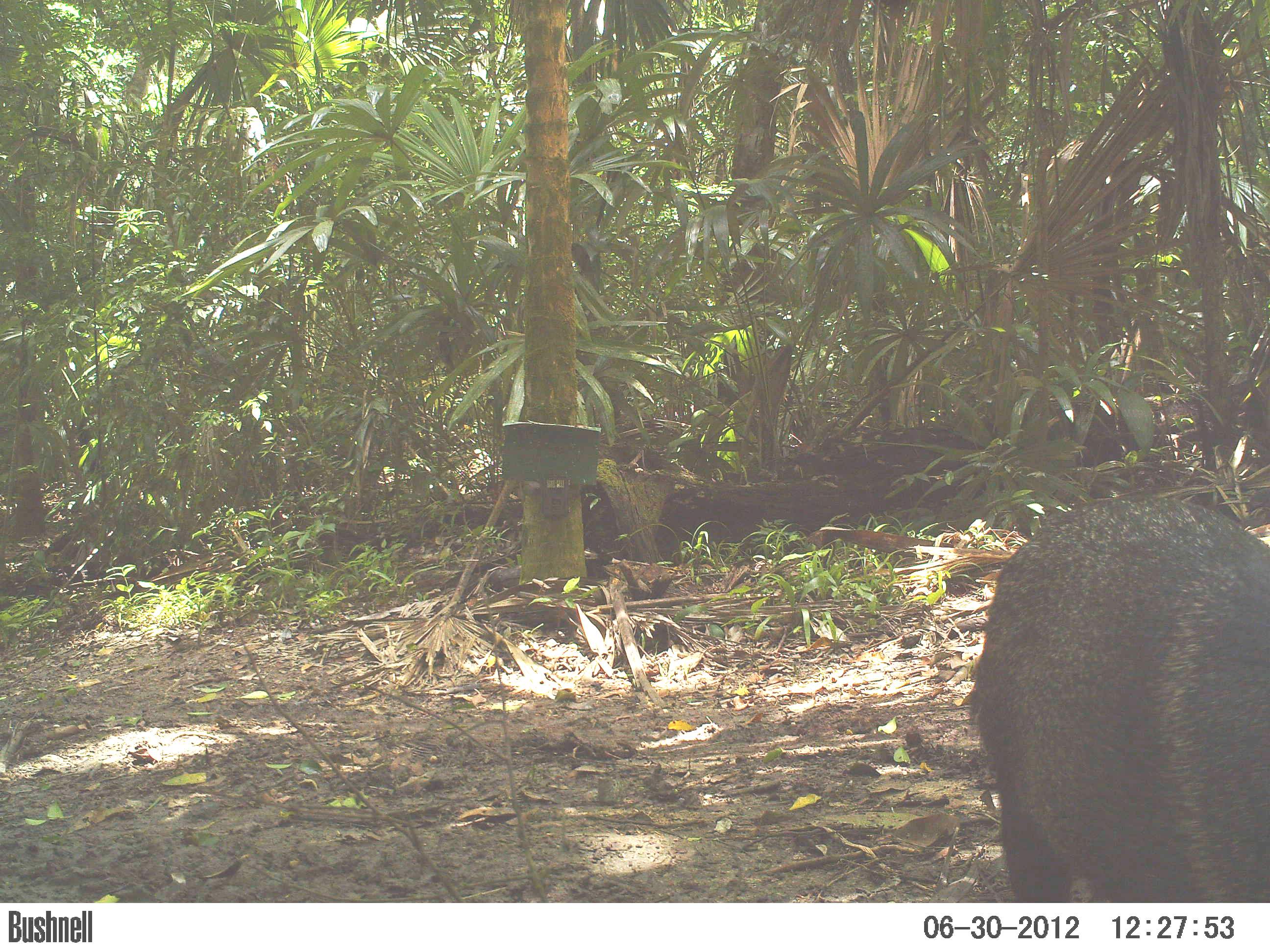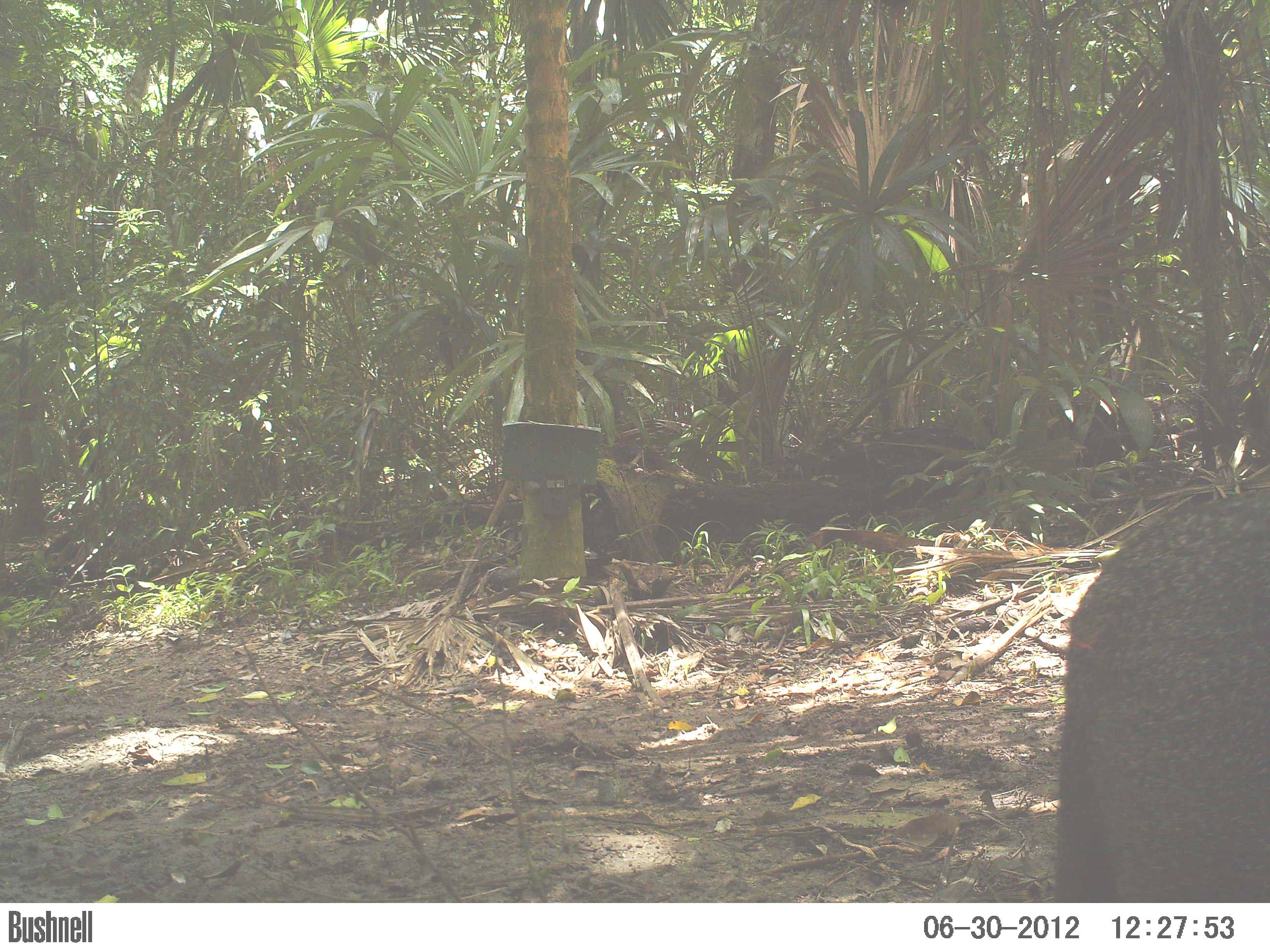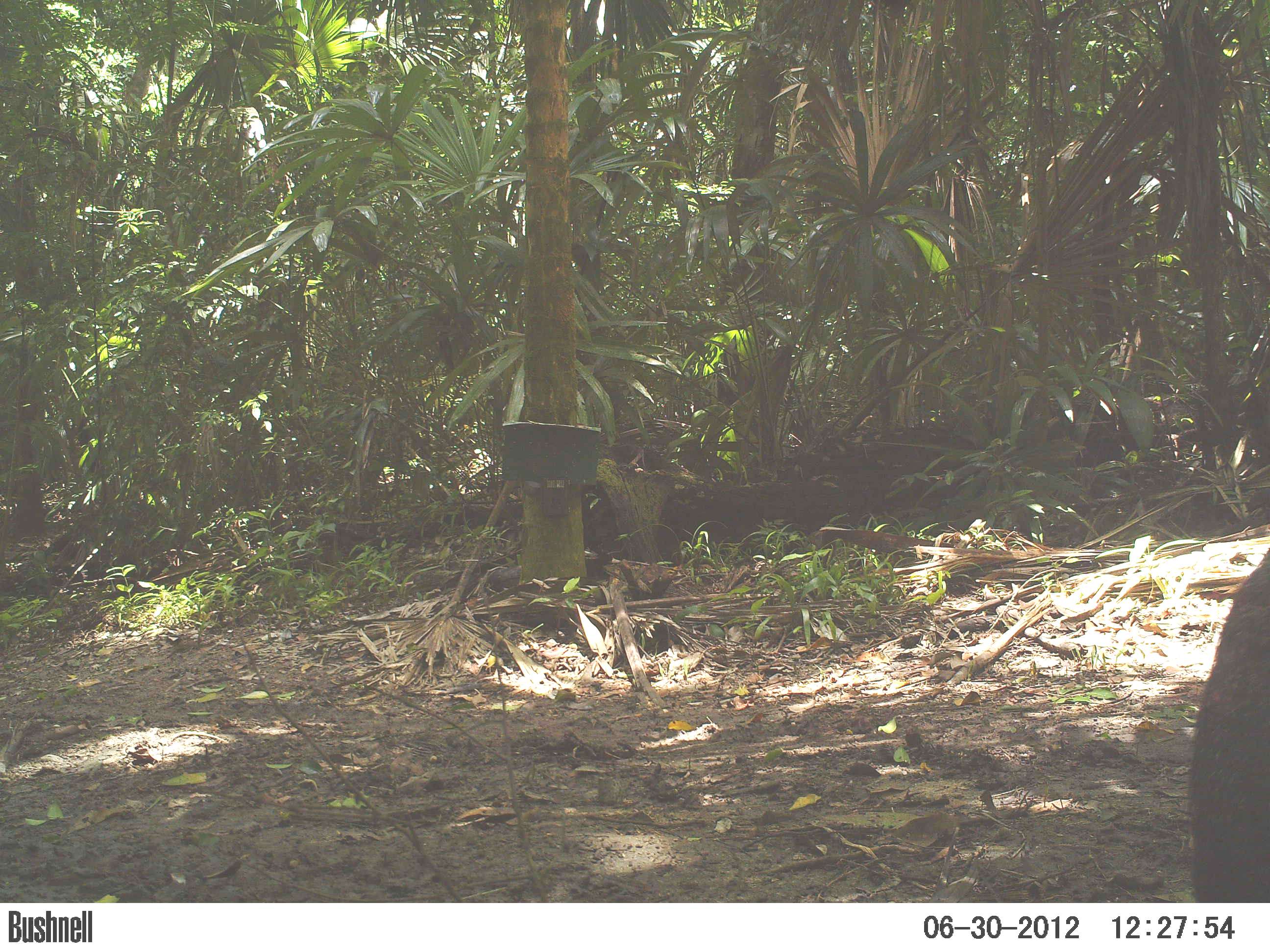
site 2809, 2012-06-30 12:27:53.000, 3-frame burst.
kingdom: Animalia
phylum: Chordata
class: Mammalia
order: Artiodactyla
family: Tayassuidae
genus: Pecari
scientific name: Pecari tajacu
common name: collared peccary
Pecari tajacu (collared peccary), count 7, age adult.